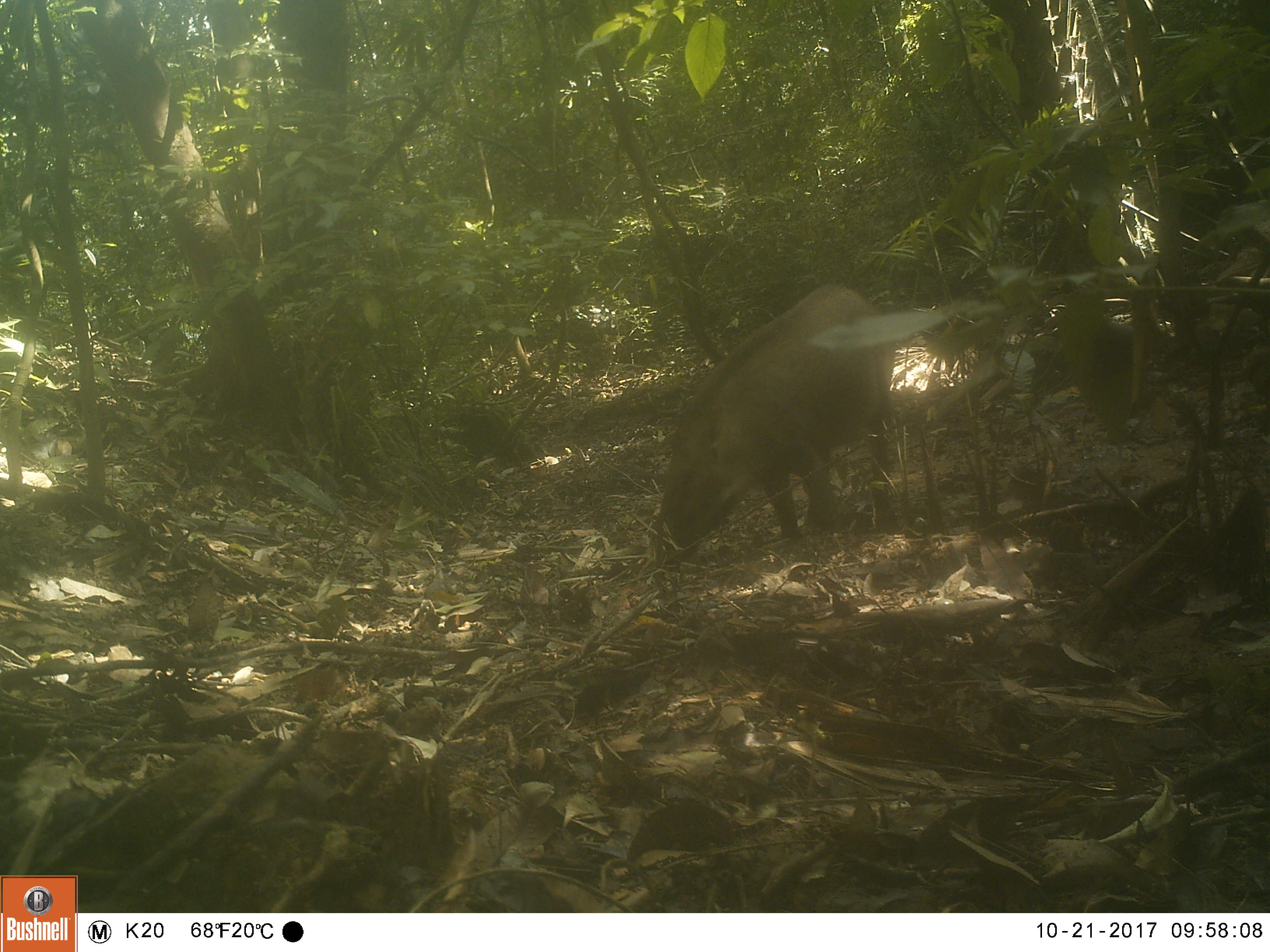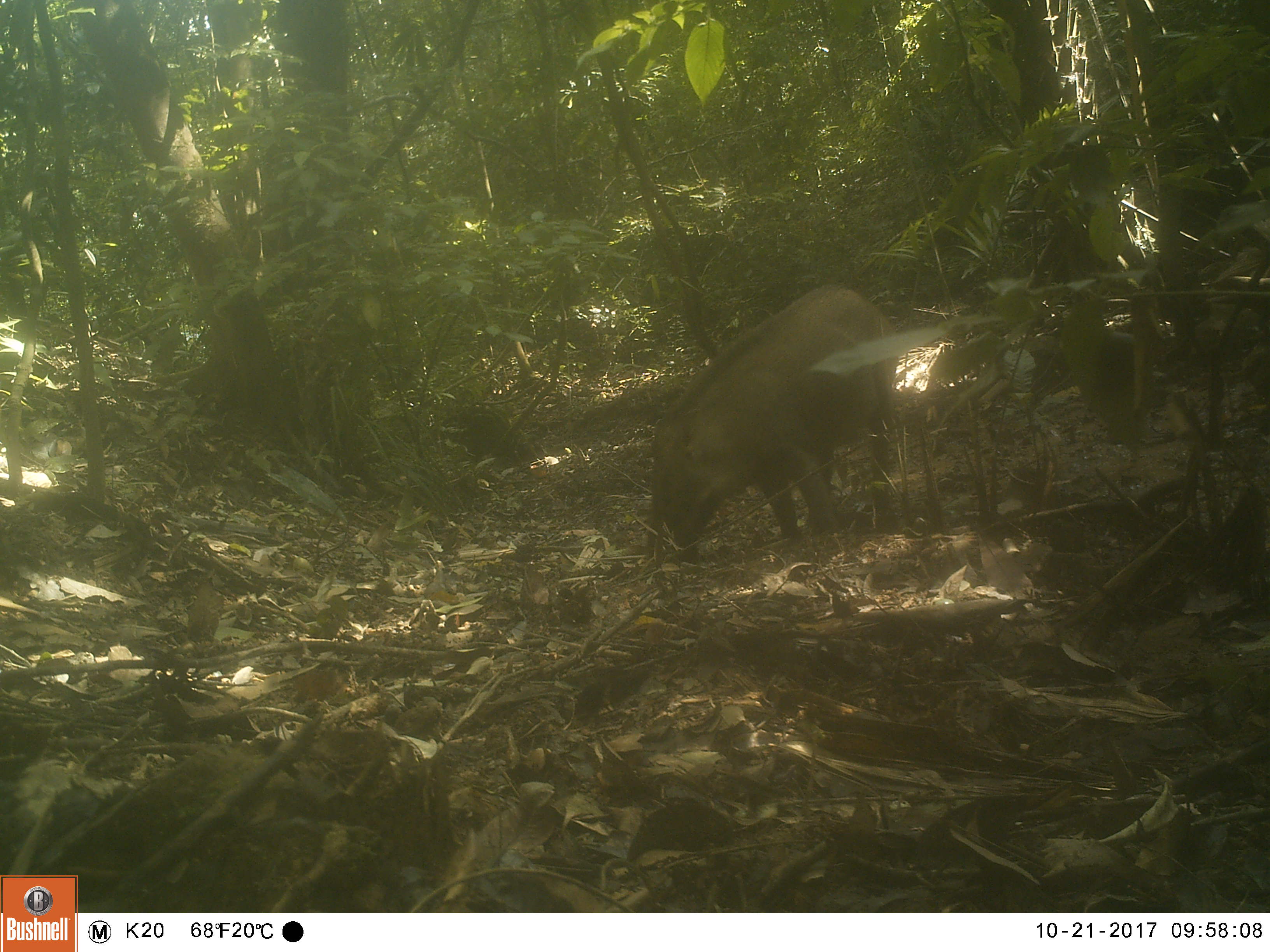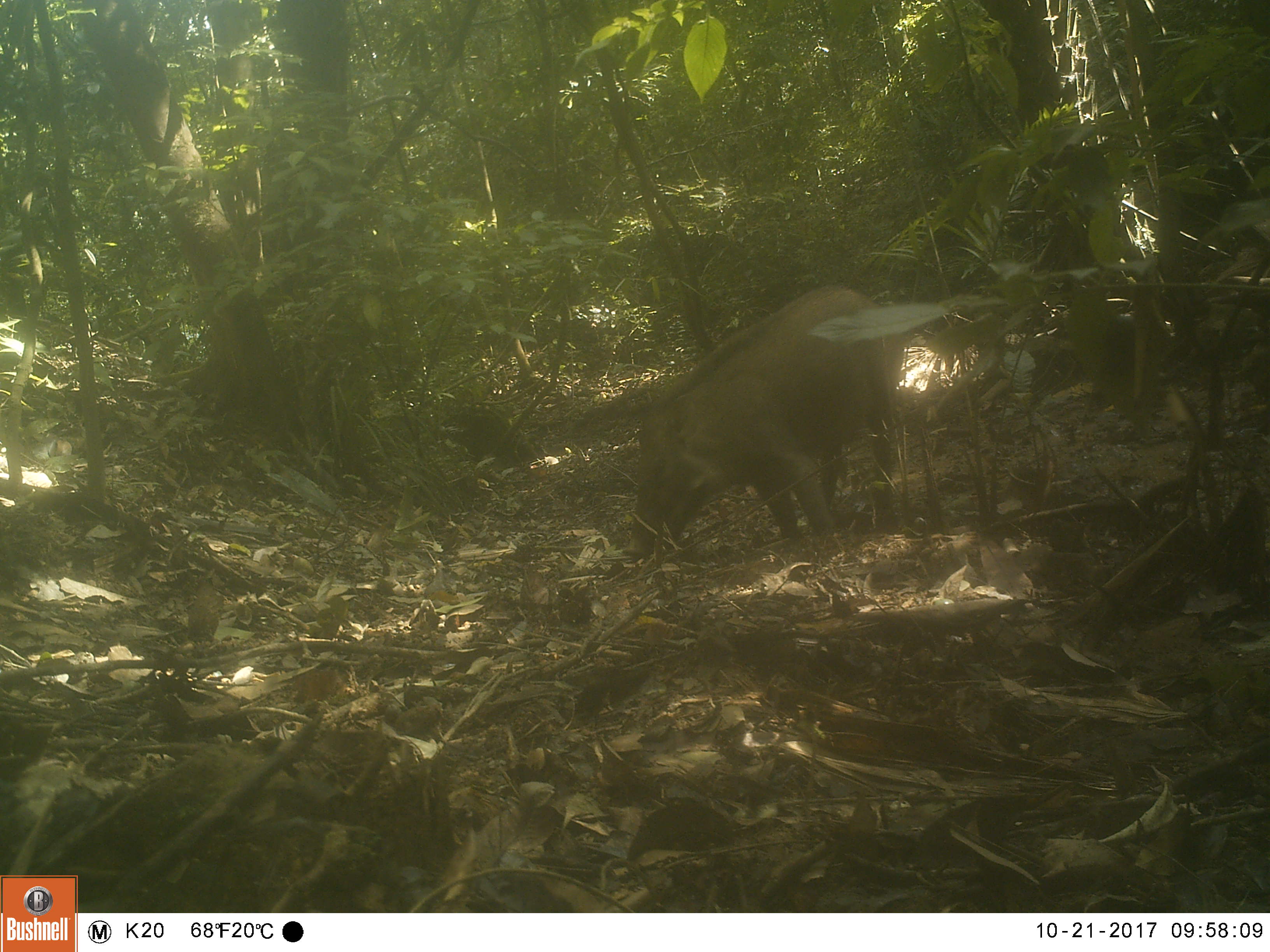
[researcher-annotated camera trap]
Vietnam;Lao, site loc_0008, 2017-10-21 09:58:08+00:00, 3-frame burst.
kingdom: Animalia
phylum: Chordata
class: Mammalia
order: Artiodactyla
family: Suidae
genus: Sus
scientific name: Sus scrofa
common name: eurasian wild pig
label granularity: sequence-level